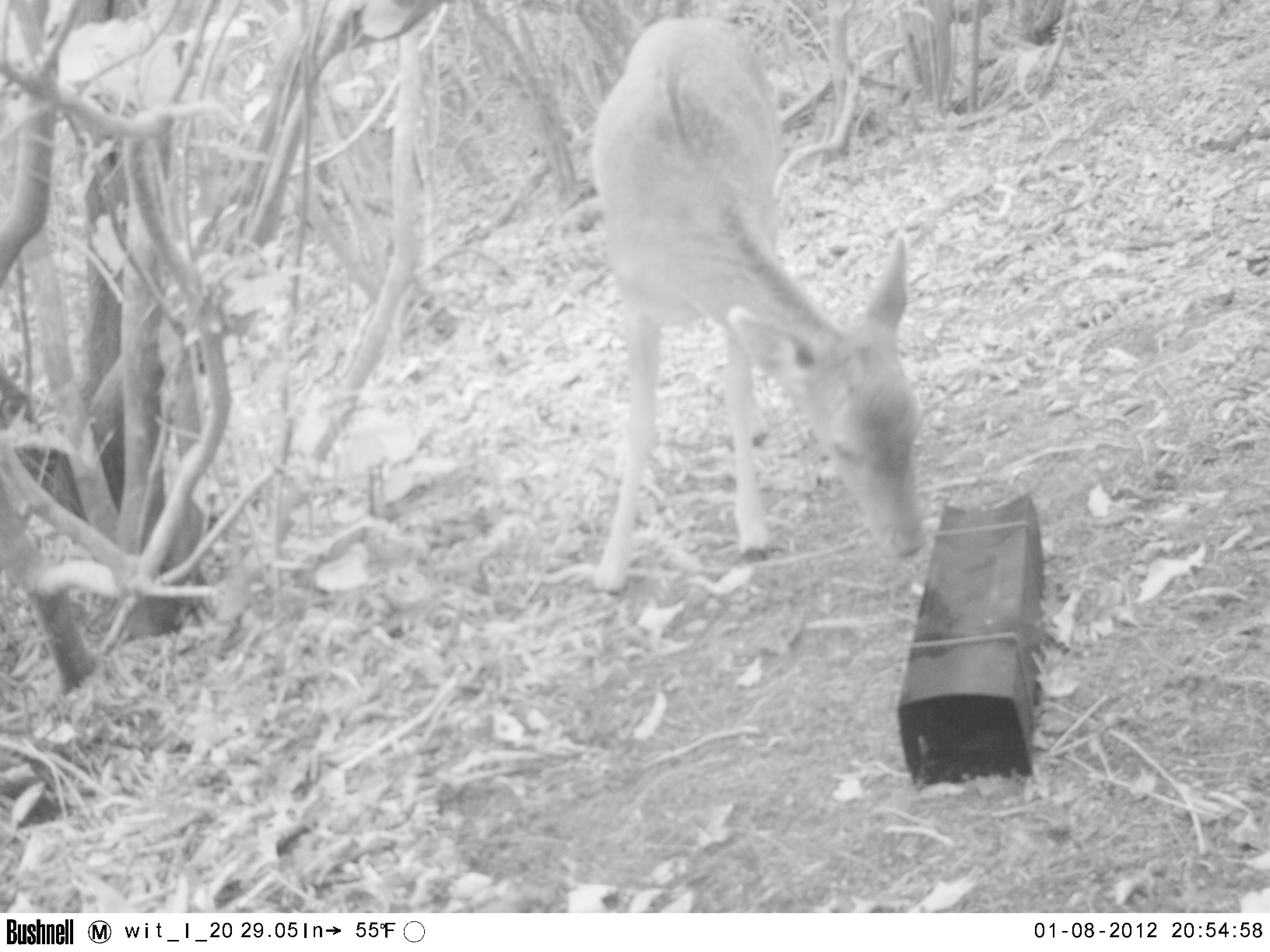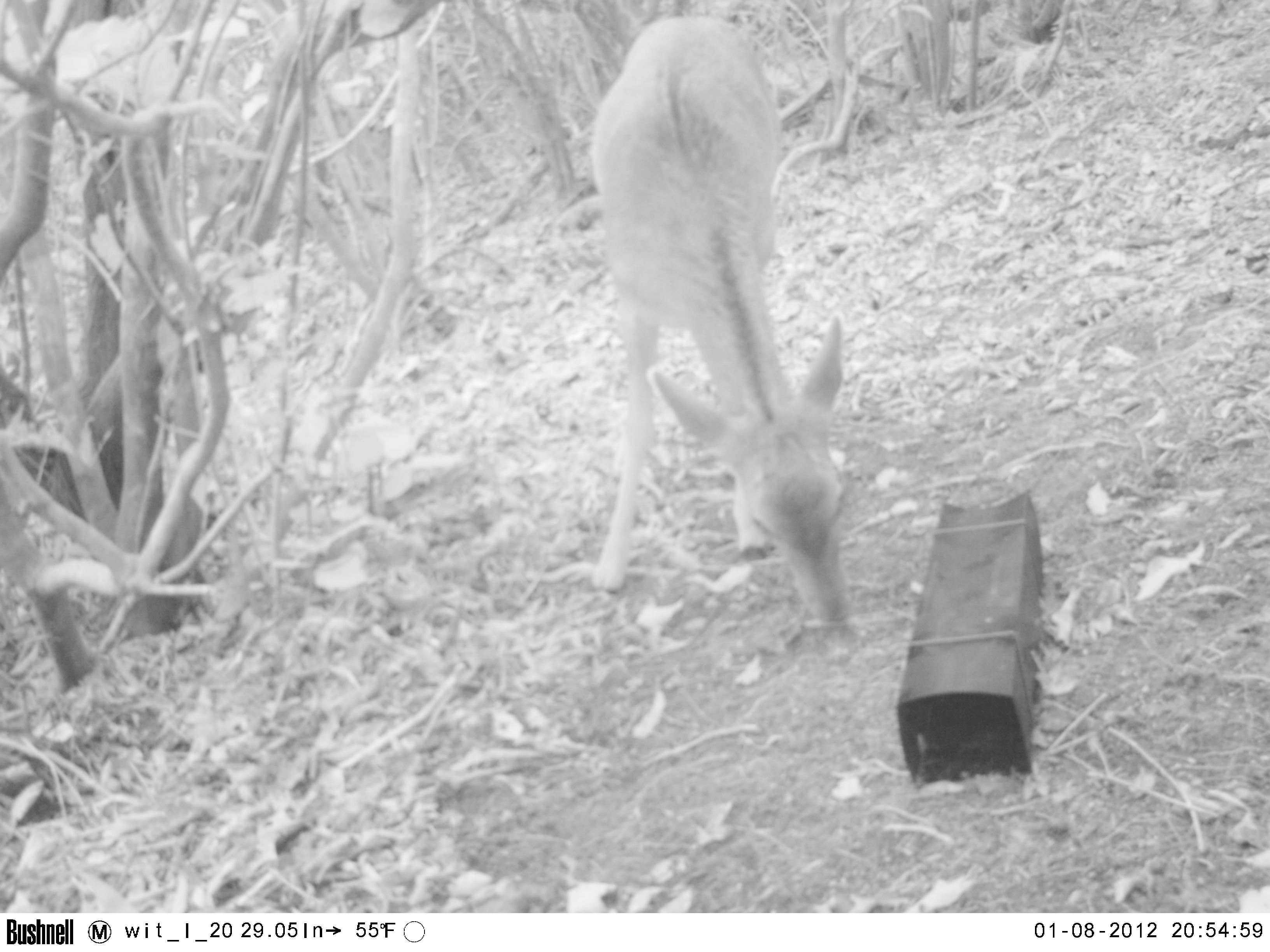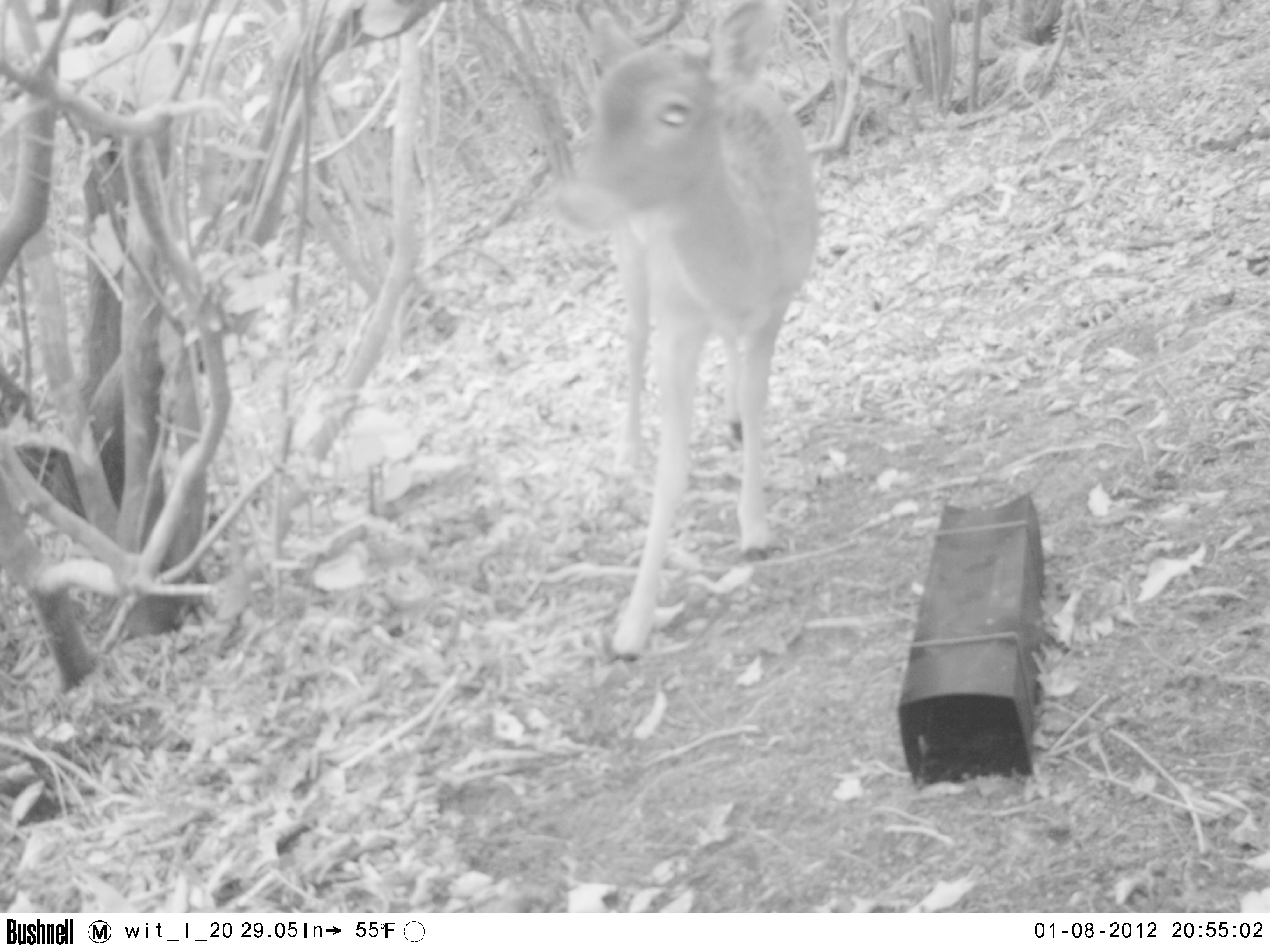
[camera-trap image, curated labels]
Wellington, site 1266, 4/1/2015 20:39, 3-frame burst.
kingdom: Animalia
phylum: Chordata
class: Mammalia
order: Artiodactyla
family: Cervidae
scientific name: Cervini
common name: deer